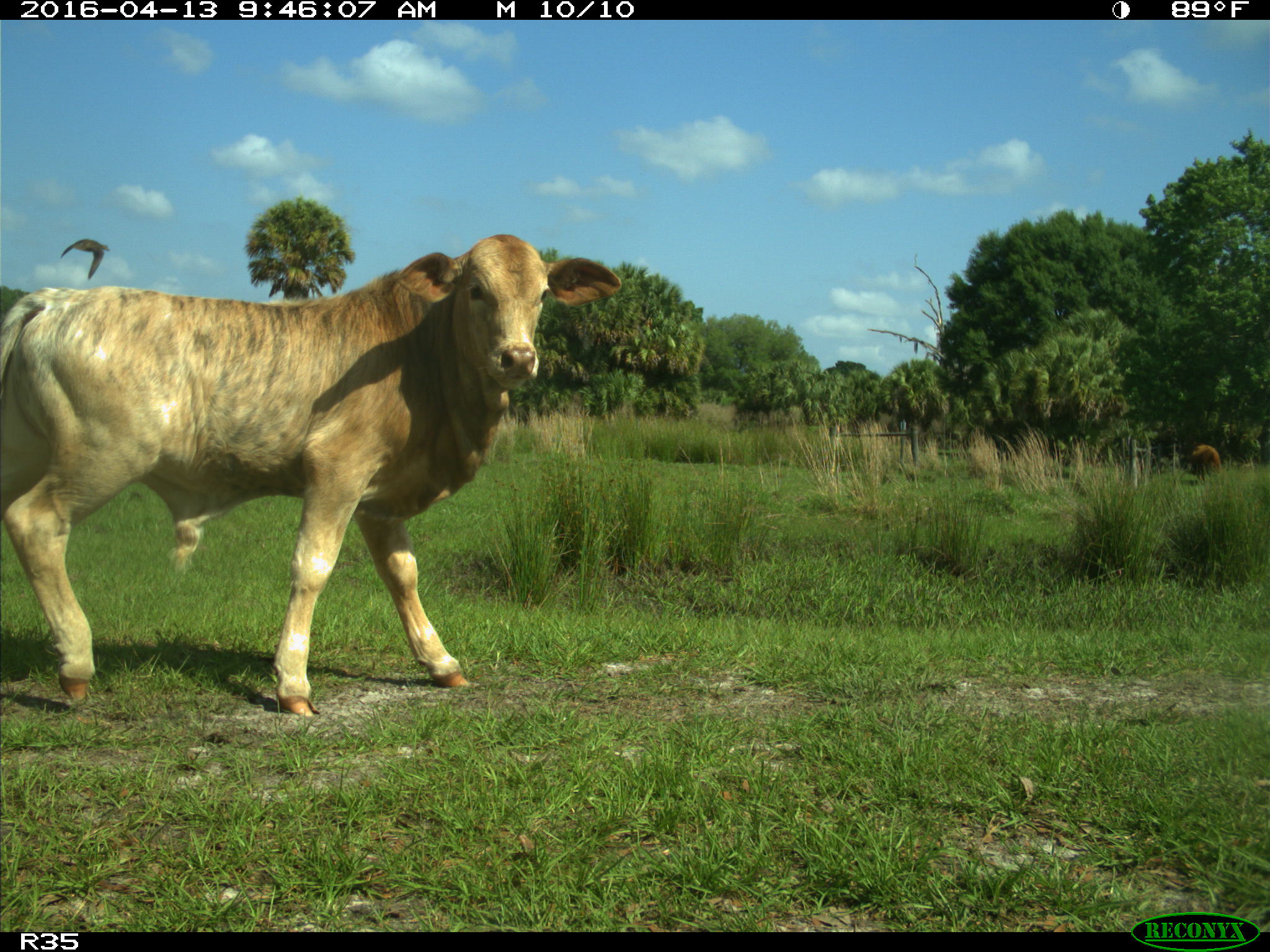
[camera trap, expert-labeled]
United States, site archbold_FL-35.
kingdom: Animalia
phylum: Chordata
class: Mammalia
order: Artiodactyla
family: Bovidae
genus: Bos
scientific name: Bos taurus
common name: domestic cow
Bos taurus (domestic cow).